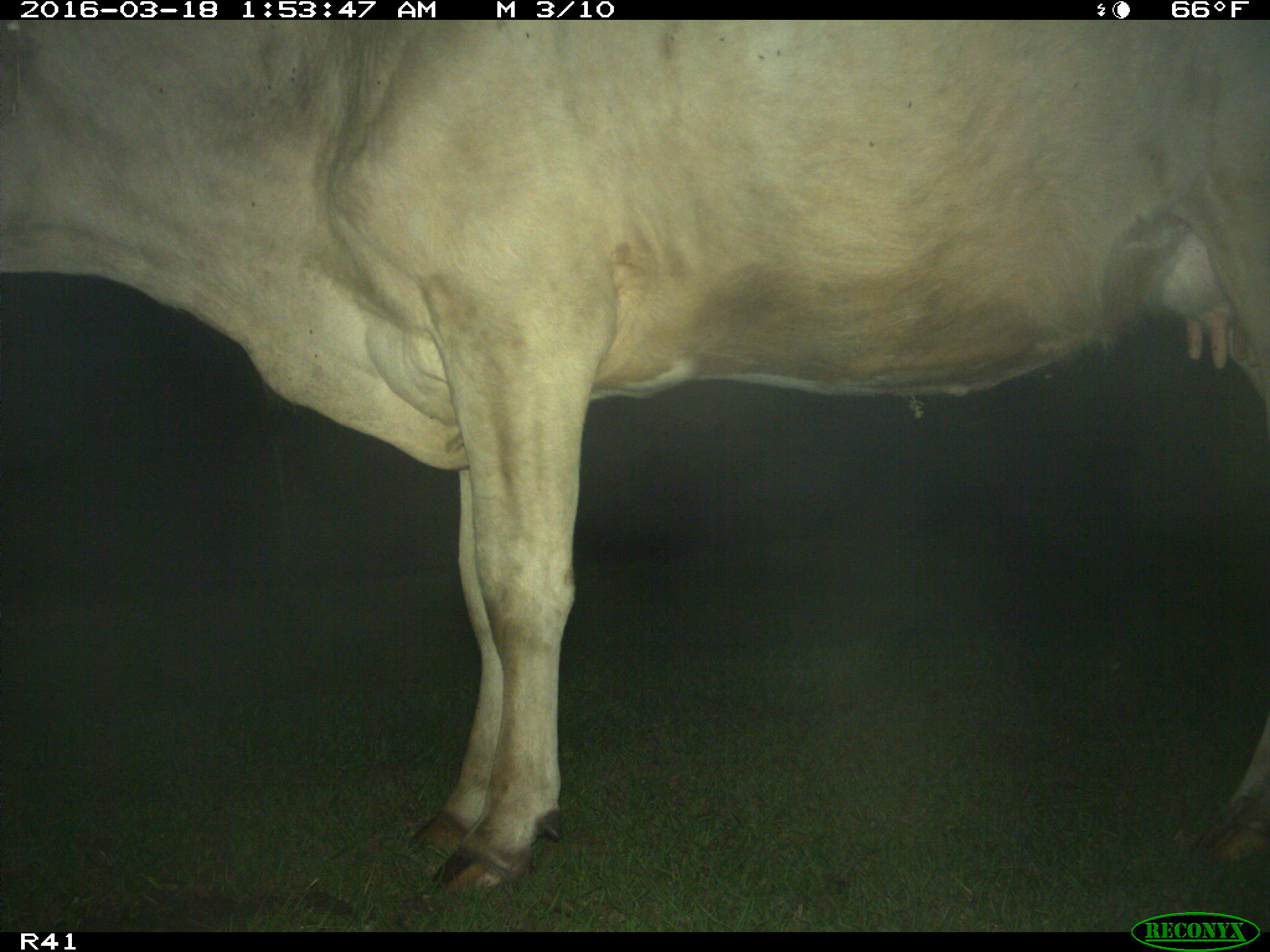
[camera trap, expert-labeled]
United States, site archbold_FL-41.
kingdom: Animalia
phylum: Chordata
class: Mammalia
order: Artiodactyla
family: Bovidae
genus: Bos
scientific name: Bos taurus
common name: domestic cow